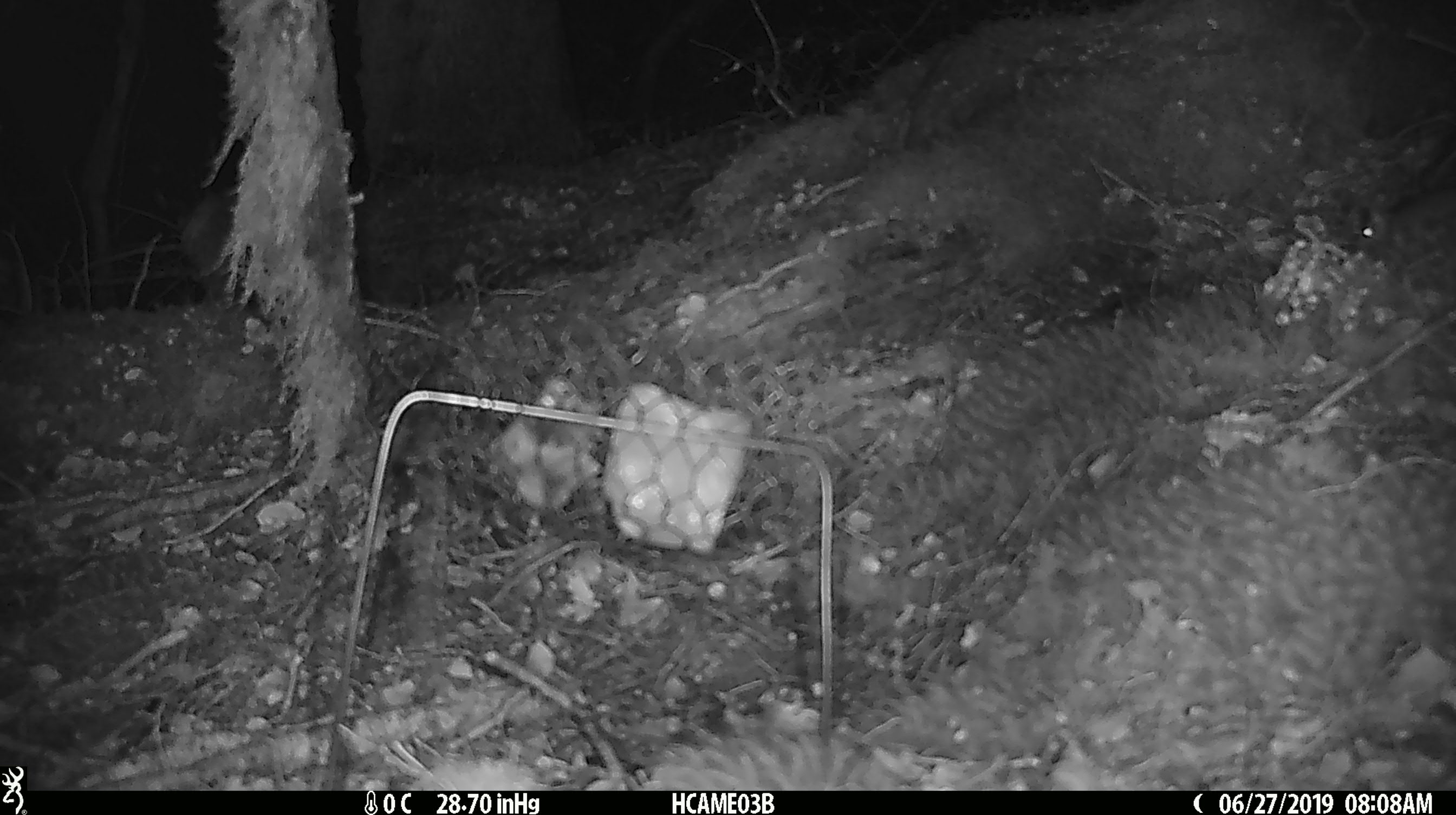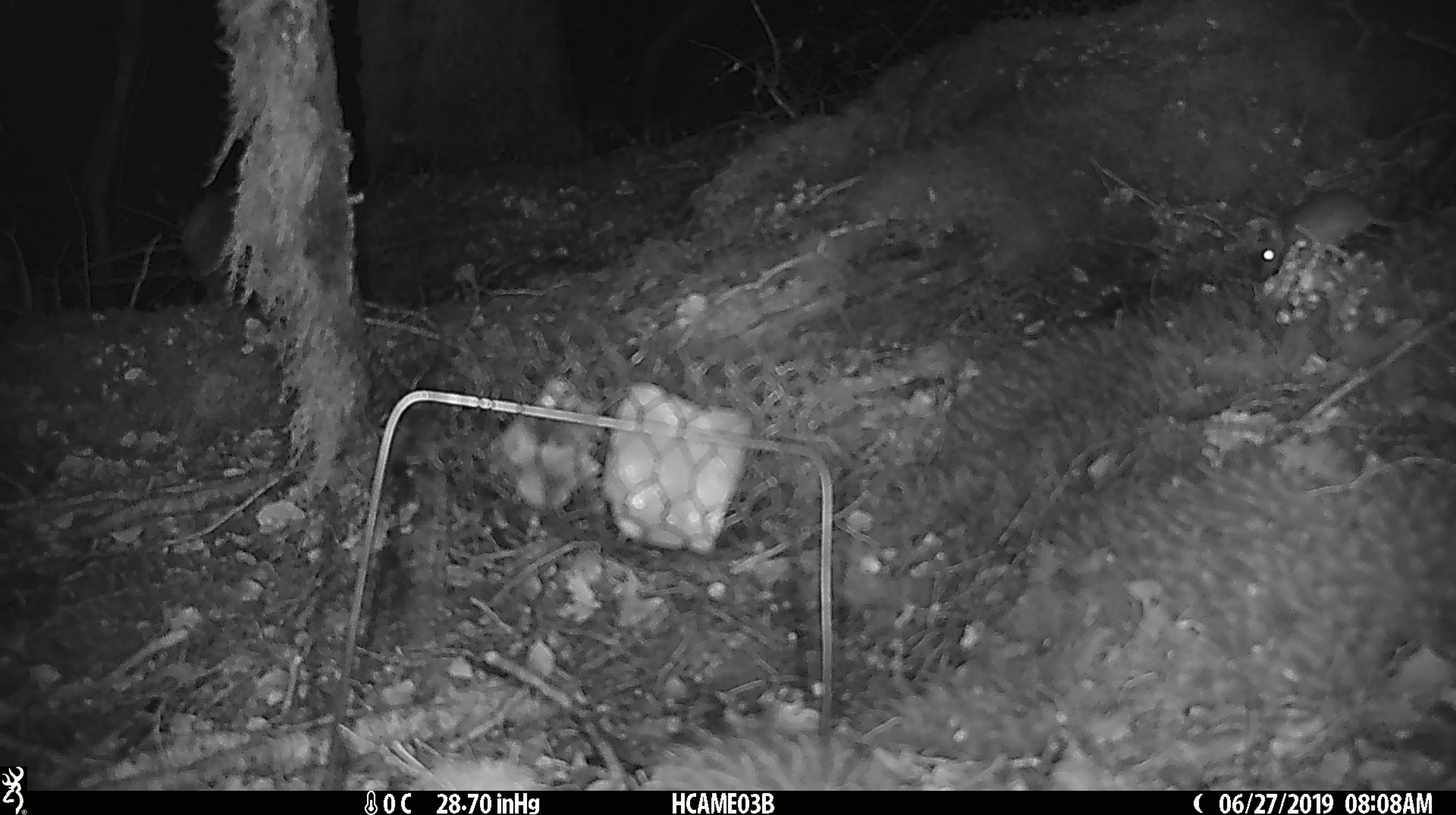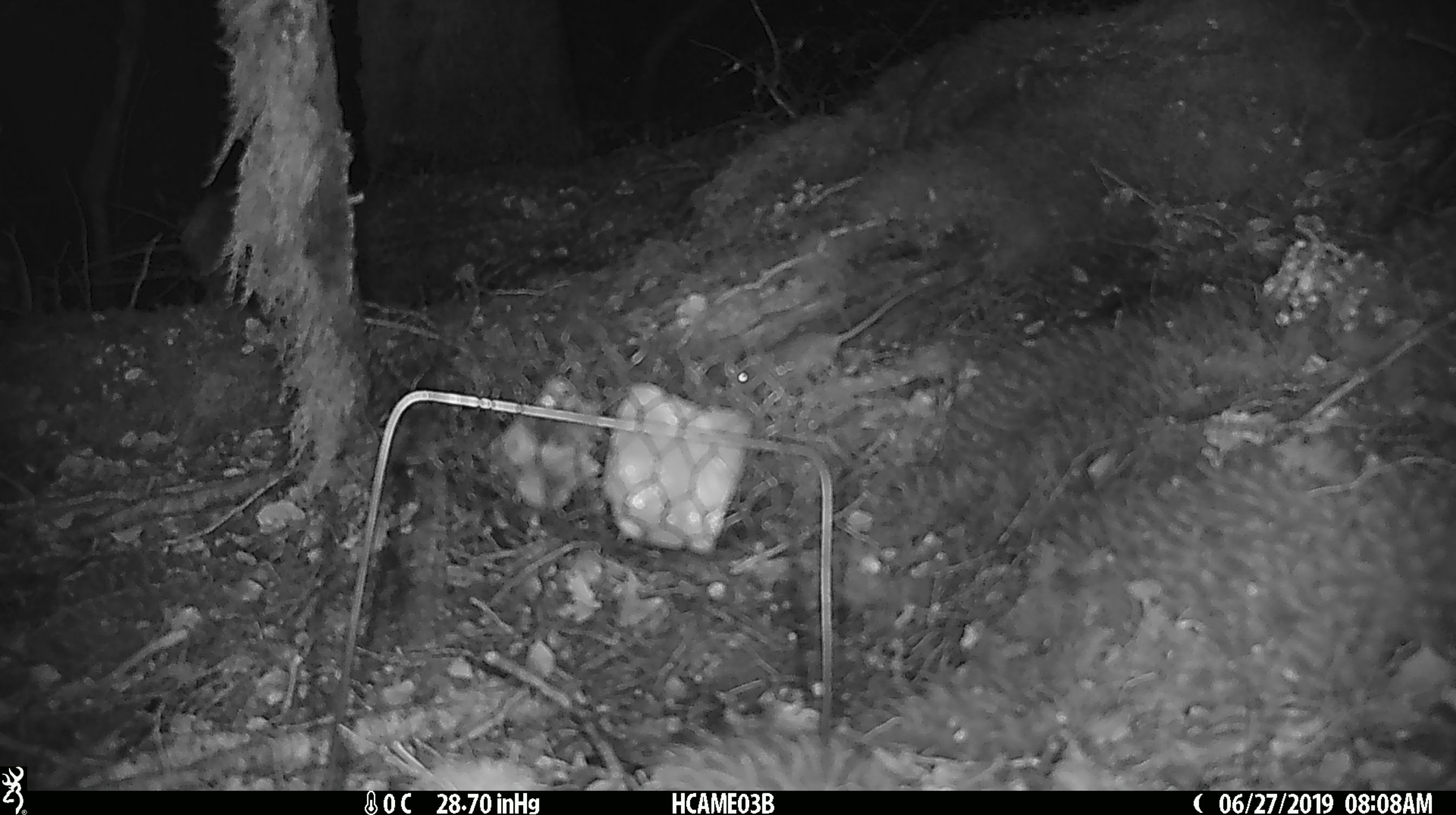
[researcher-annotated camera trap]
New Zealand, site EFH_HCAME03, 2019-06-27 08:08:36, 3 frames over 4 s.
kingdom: Animalia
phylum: Chordata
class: Mammalia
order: Rodentia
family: Muridae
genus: Mus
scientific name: Mus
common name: mouse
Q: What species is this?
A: Mouse (Mus).